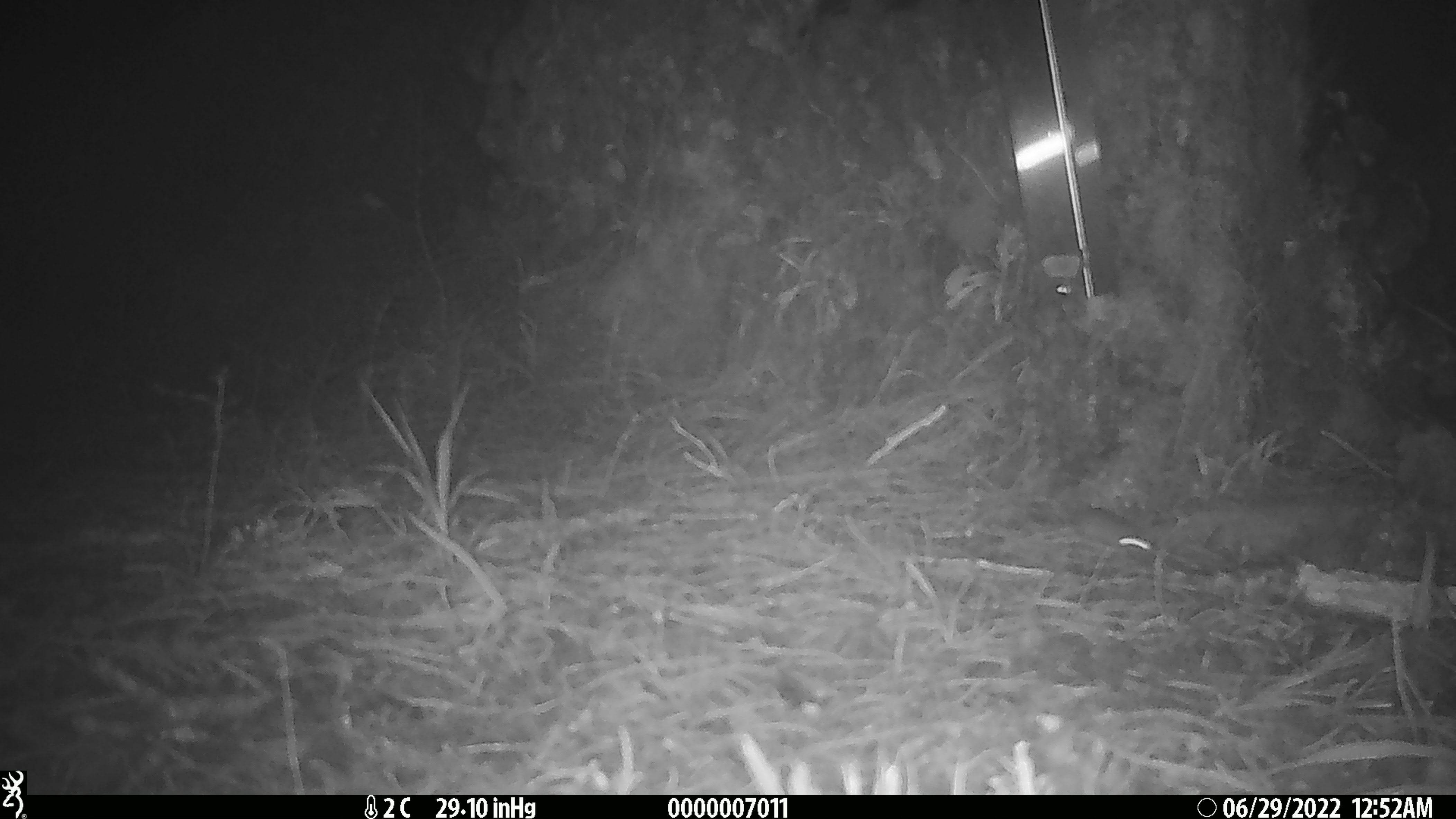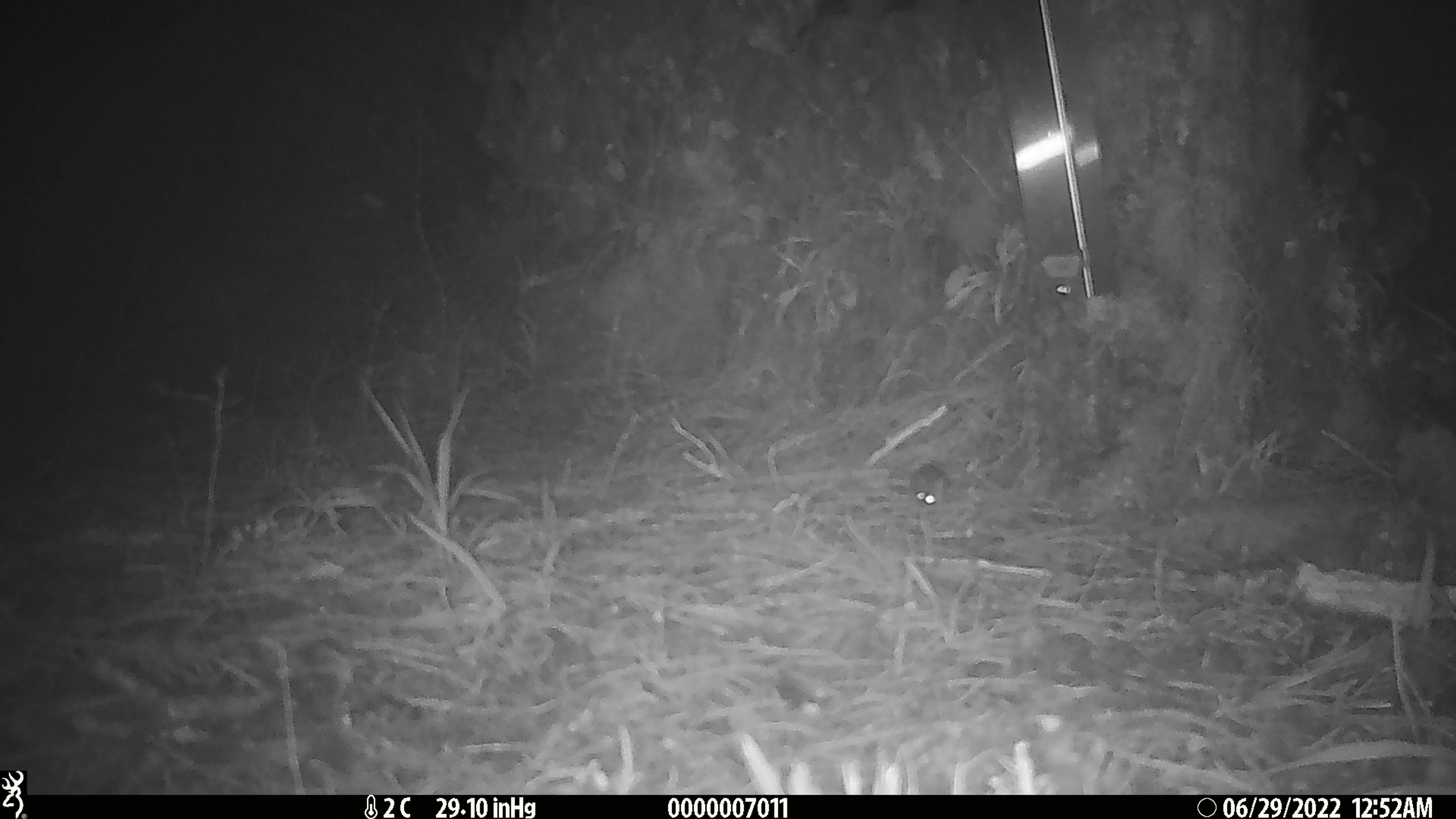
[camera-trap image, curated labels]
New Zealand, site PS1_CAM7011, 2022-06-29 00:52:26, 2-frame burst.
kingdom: Animalia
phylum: Chordata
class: Mammalia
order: Rodentia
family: Muridae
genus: Mus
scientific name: Mus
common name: mouse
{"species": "mouse (Mus)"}